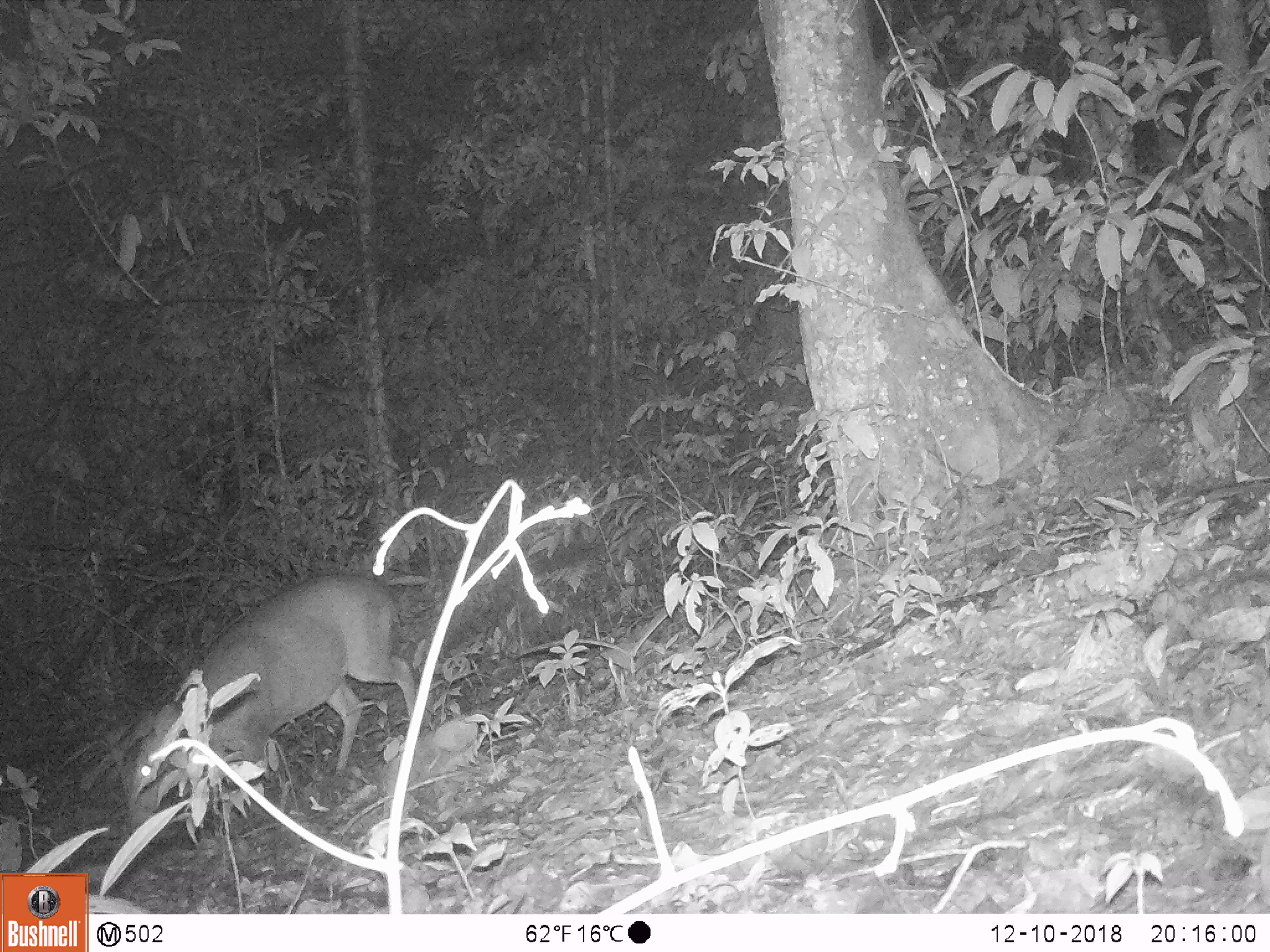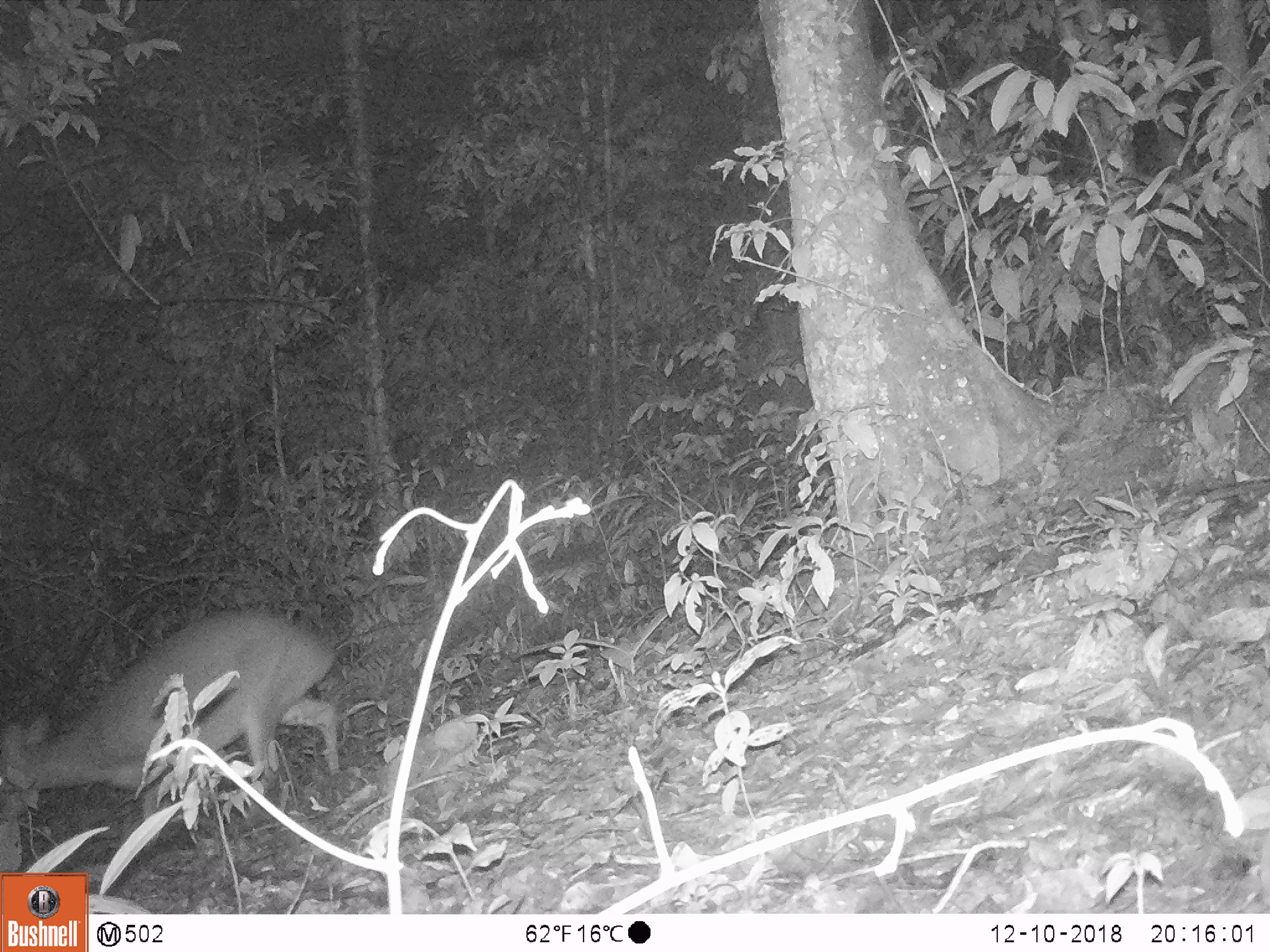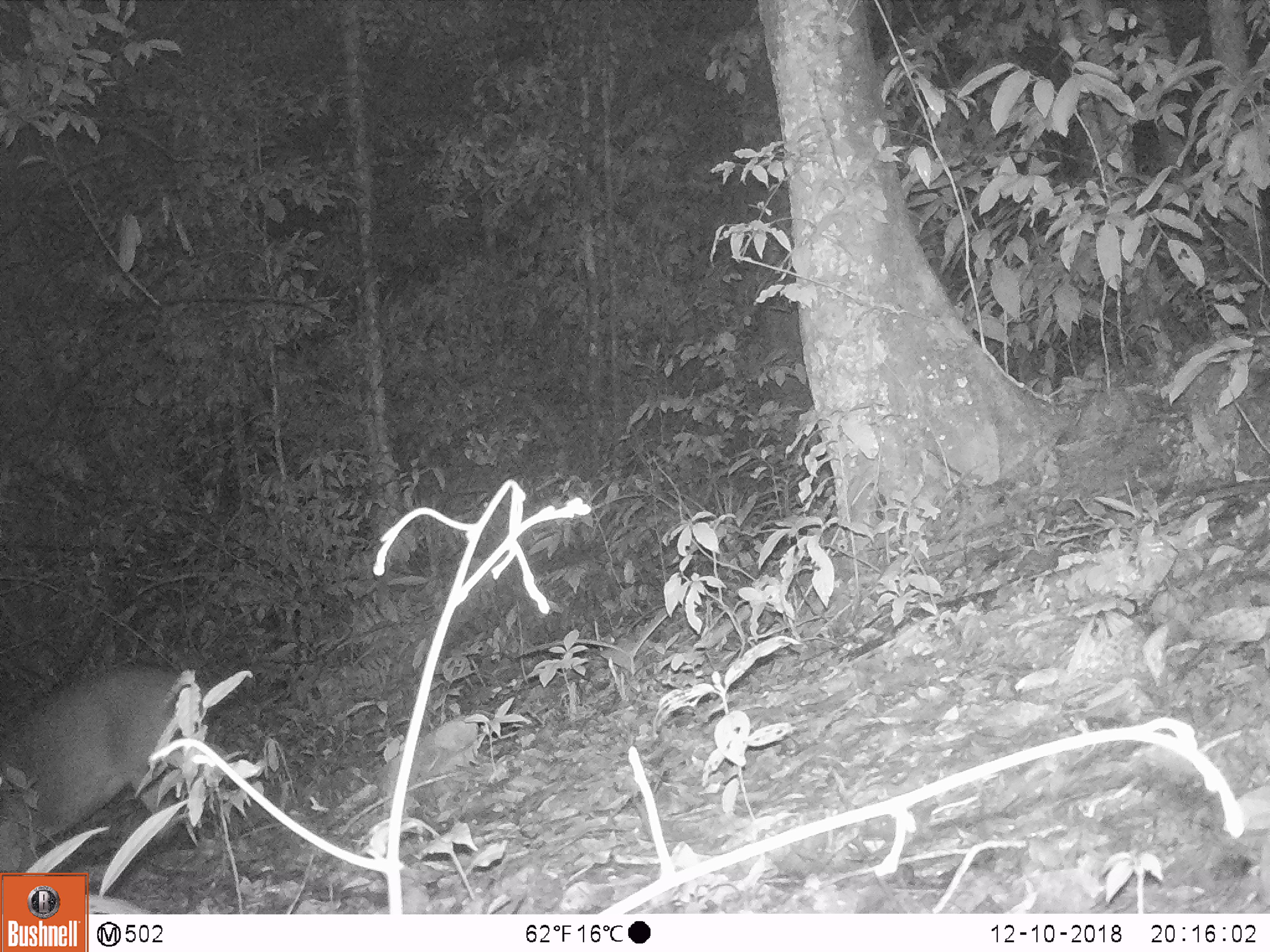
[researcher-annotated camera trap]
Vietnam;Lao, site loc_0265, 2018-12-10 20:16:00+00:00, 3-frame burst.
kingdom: Animalia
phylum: Chordata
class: Mammalia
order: Artiodactyla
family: Cervidae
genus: Muntiacus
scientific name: Muntiacus vuquangensis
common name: large-antlered muntjac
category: large antlered muntjac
Large antlered muntjac (large-antlered muntjac) (Muntiacus vuquangensis). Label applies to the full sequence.